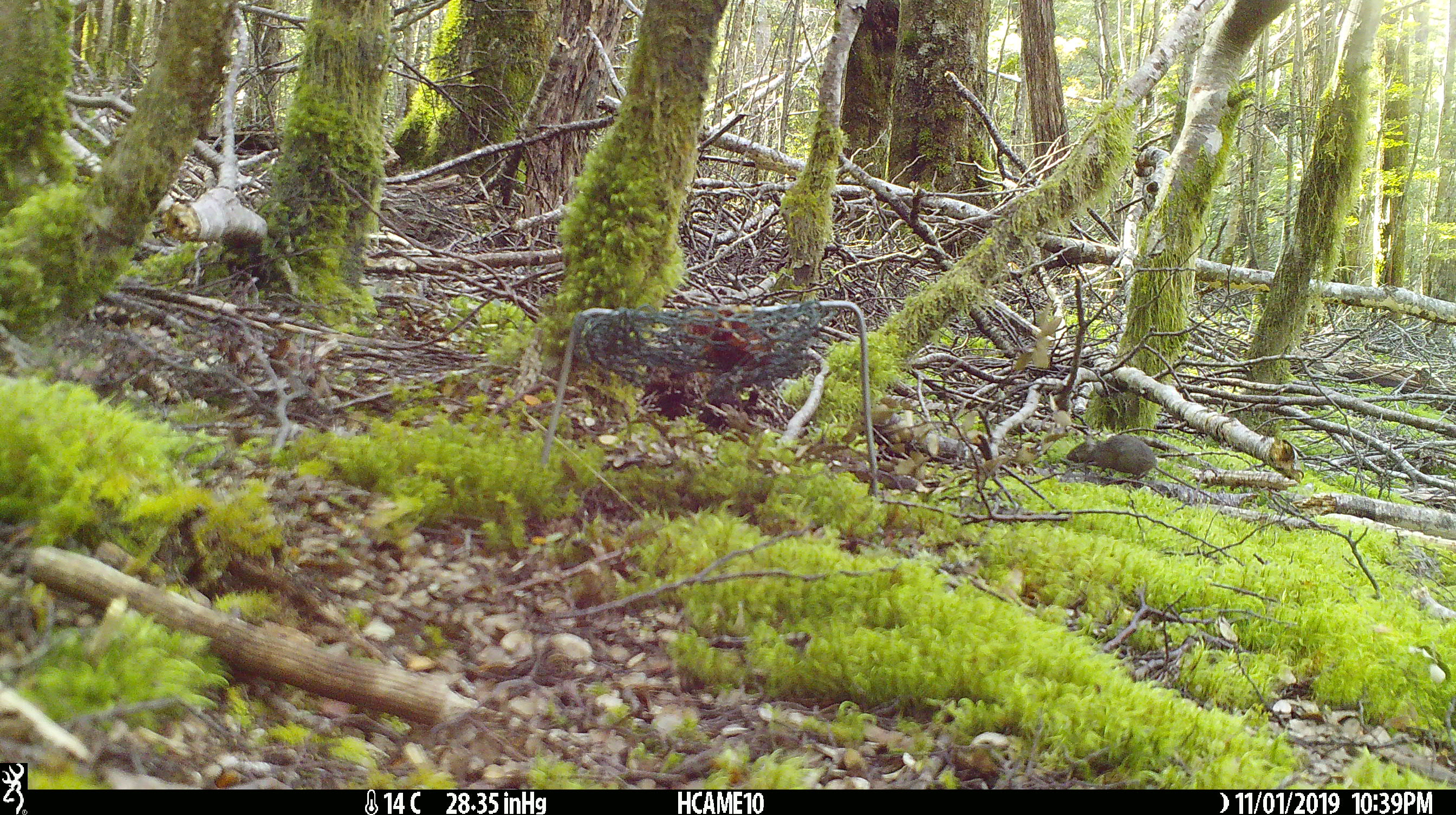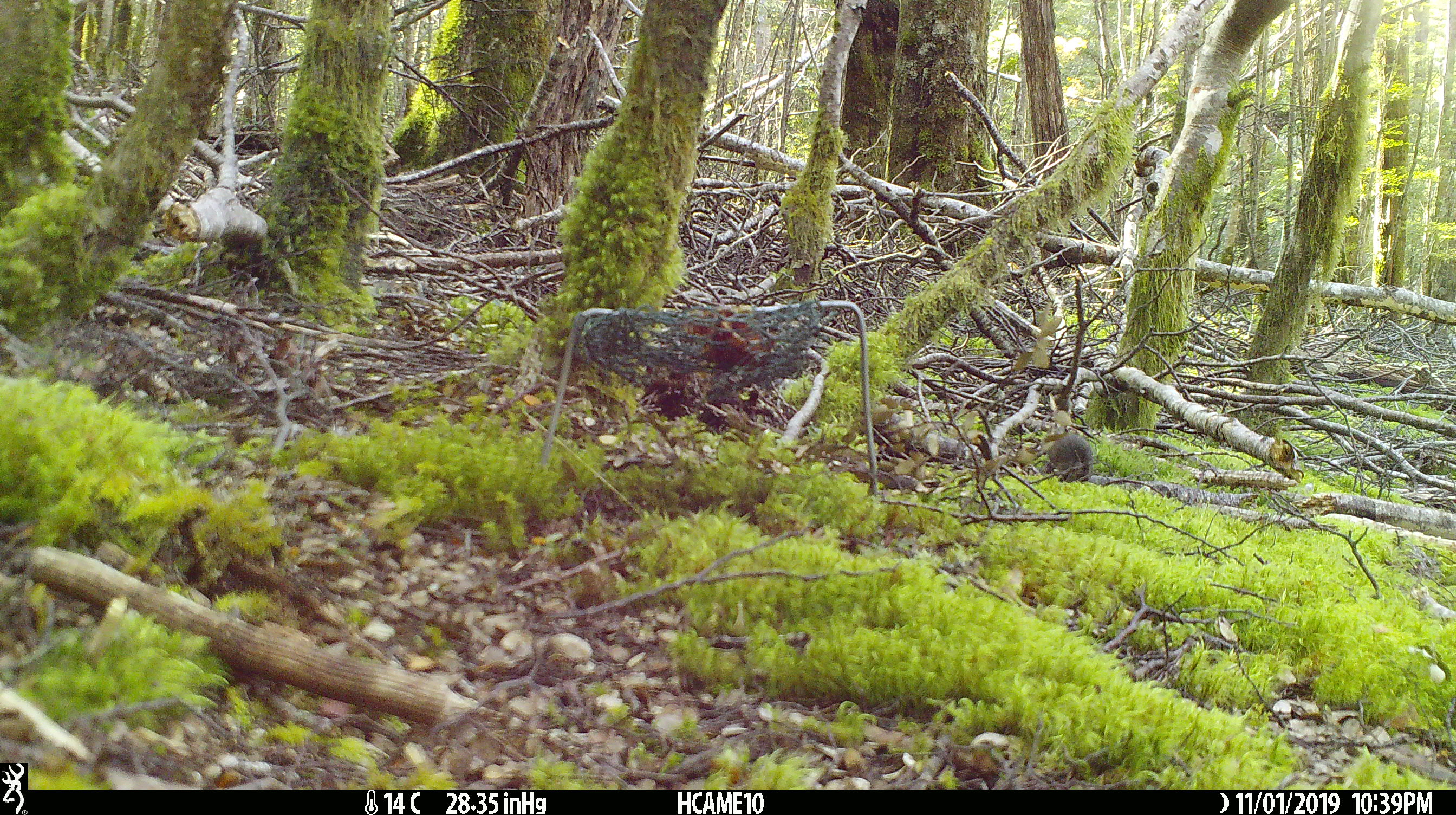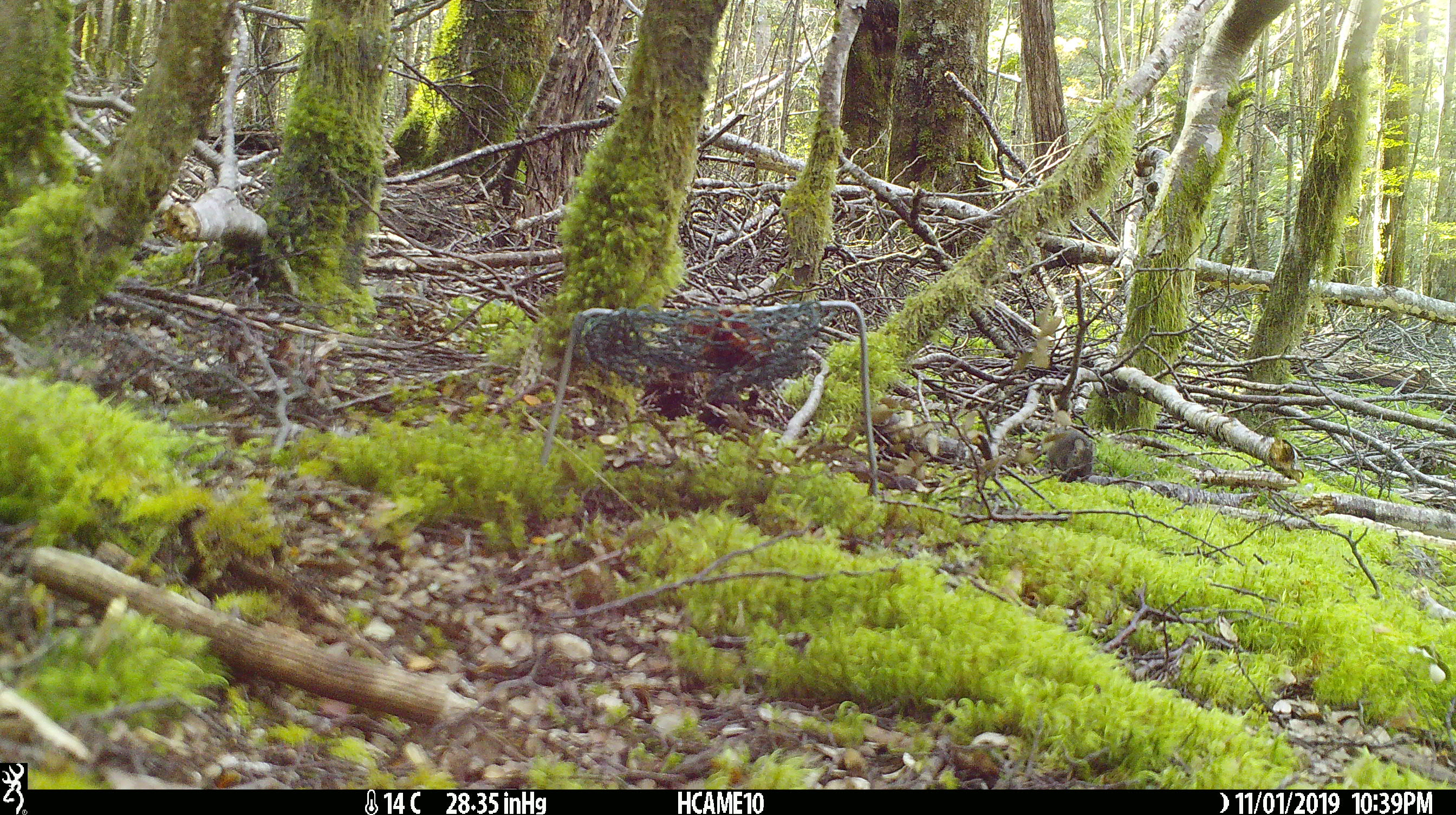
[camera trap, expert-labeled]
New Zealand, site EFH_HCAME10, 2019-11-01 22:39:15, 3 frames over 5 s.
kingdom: Animalia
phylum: Chordata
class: Mammalia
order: Rodentia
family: Muridae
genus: Mus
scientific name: Mus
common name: mouse